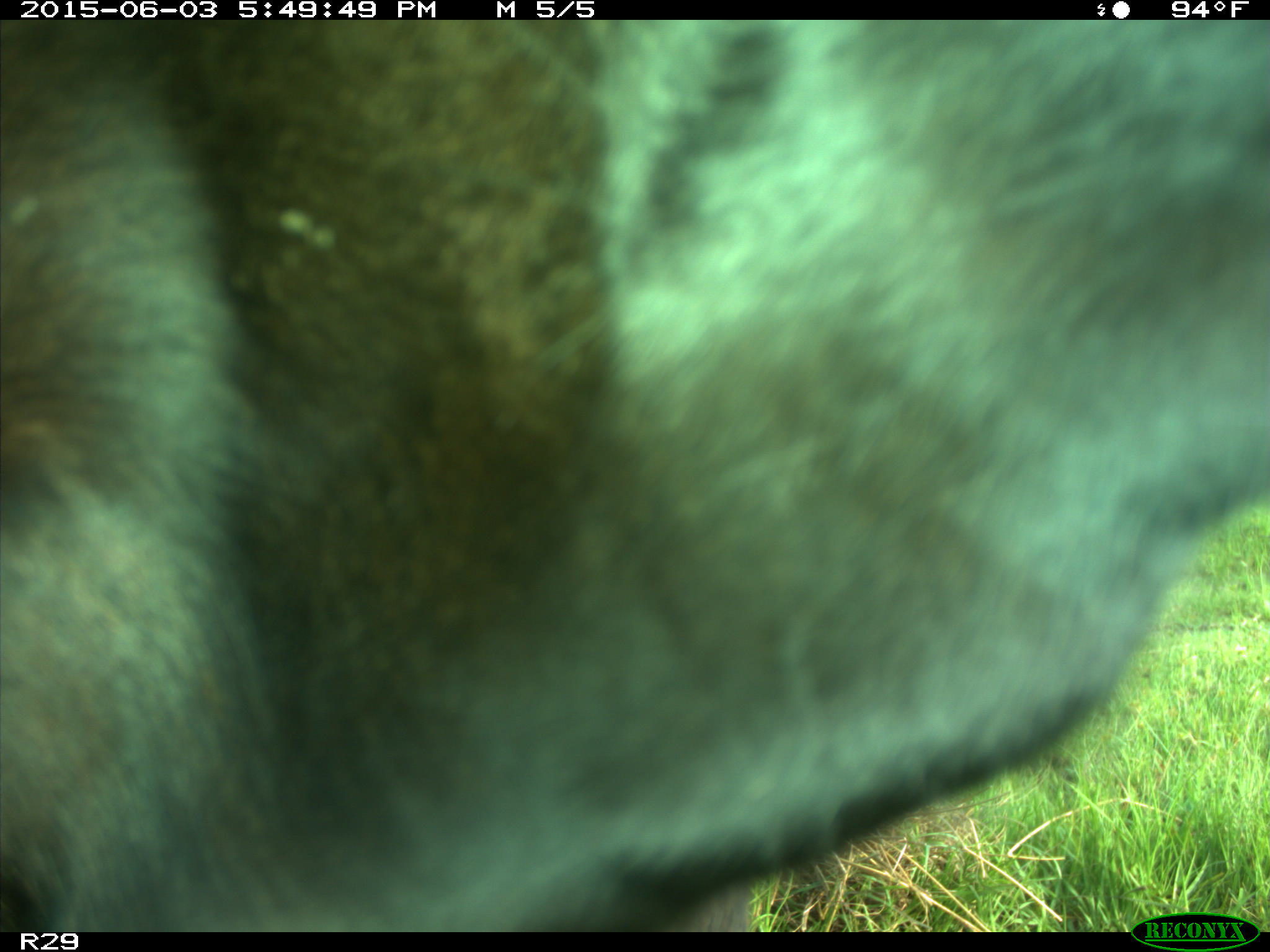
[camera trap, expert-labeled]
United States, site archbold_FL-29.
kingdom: Animalia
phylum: Chordata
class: Mammalia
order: Artiodactyla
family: Bovidae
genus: Bos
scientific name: Bos taurus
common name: domestic cow